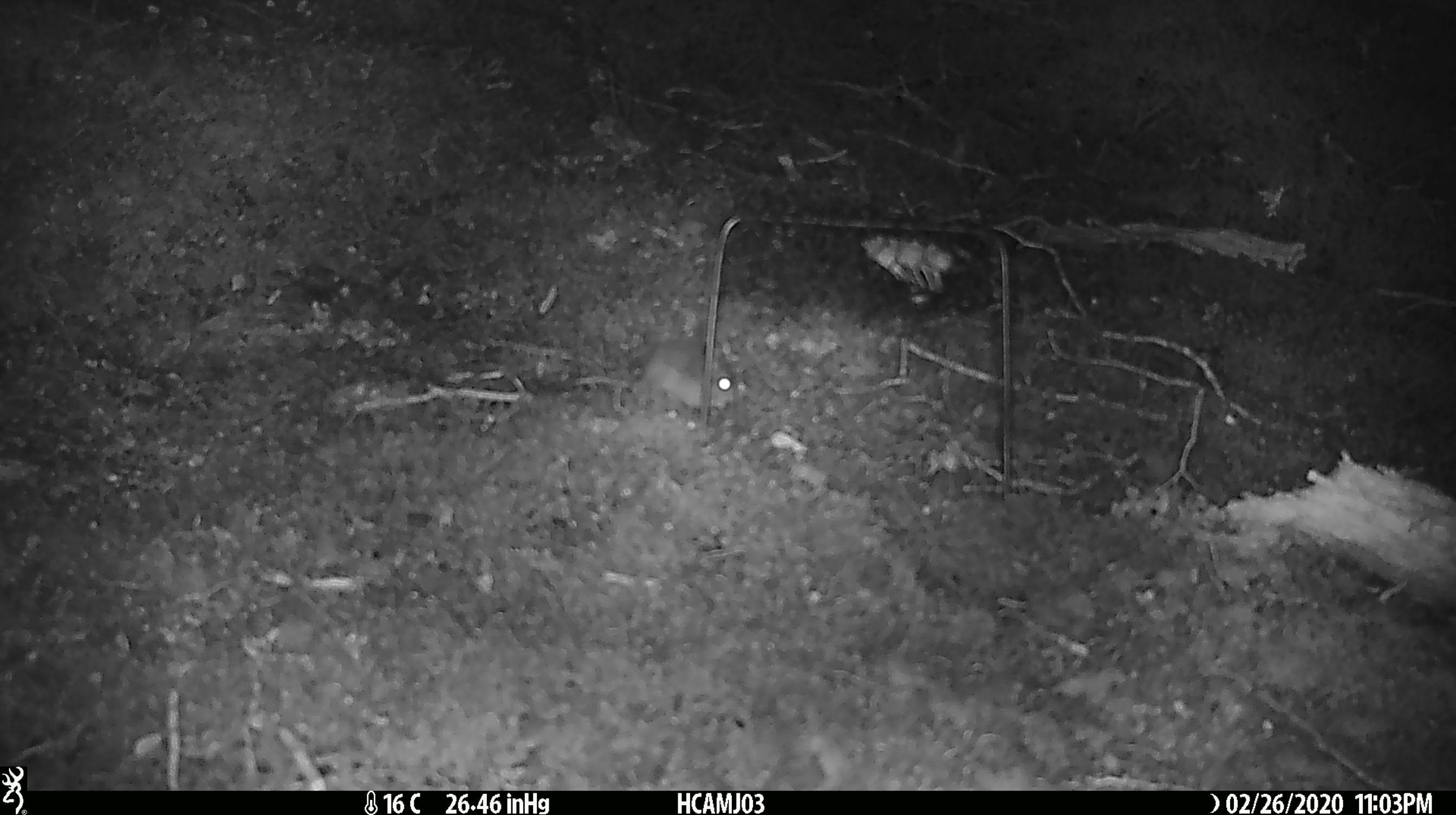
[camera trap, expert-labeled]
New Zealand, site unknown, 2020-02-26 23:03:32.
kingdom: Animalia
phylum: Chordata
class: Mammalia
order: Rodentia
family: Muridae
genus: Mus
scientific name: Mus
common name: mouse